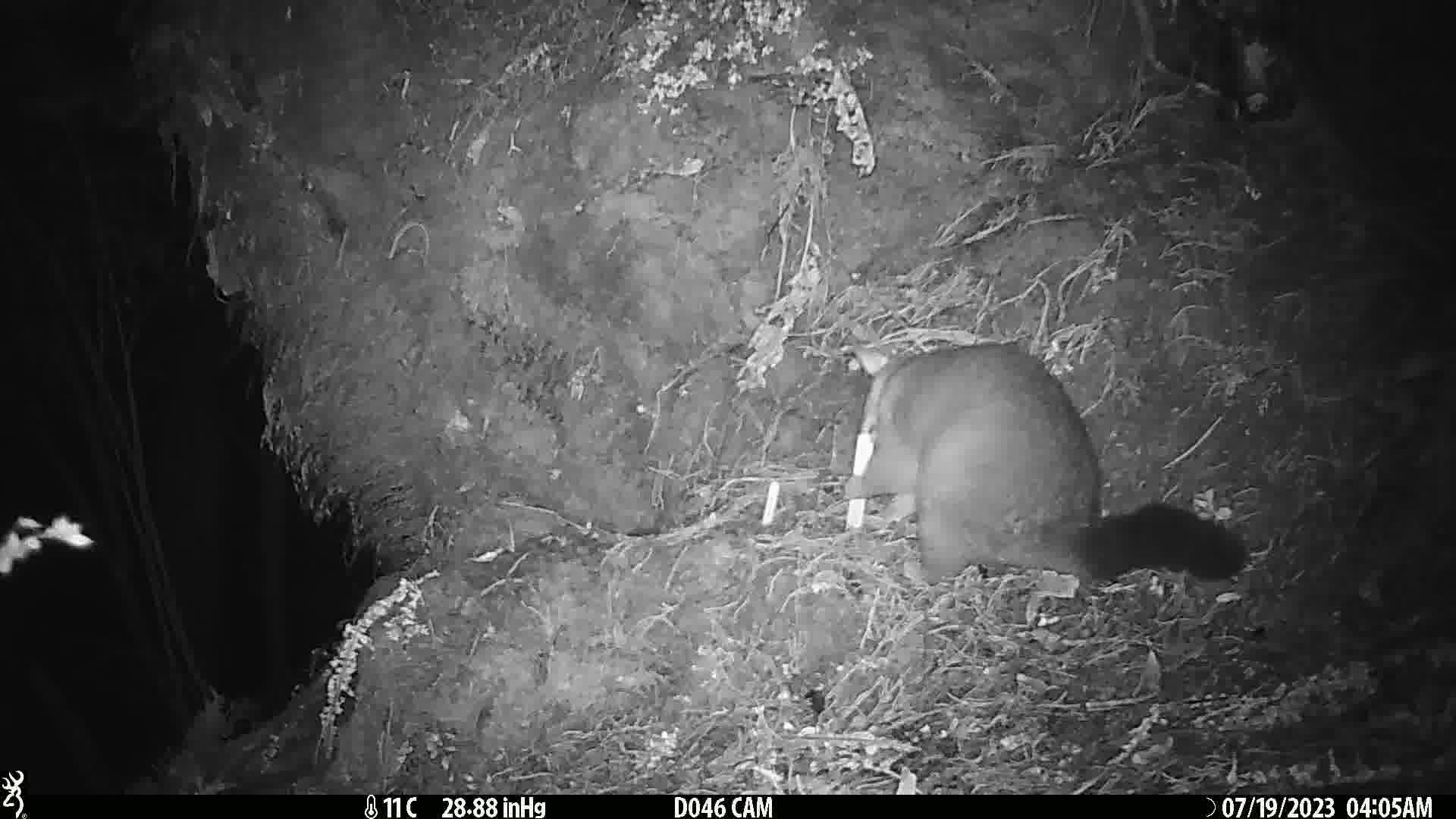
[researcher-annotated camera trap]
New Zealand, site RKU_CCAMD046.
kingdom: Animalia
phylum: Chordata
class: Mammalia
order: Diprotodontia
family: Phalangeridae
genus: Trichosurus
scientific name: Trichosurus vulpecula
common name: common brushtail possum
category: possum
Possum (common brushtail possum) (Trichosurus vulpecula).